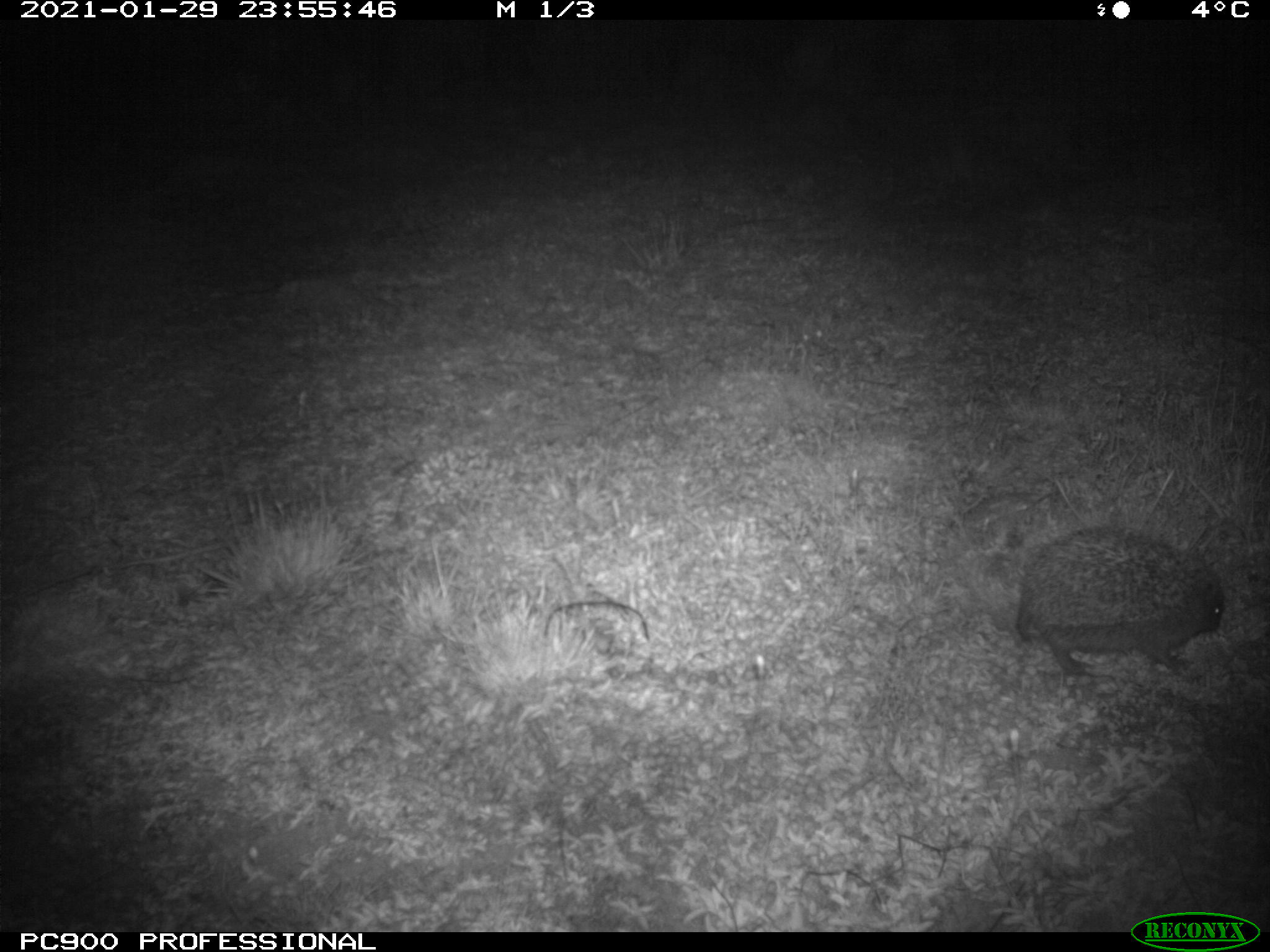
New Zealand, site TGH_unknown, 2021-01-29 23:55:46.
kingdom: Animalia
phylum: Chordata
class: Mammalia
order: Eulipotyphla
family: Erinaceidae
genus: Erinaceus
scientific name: Erinaceus europaeus europaeus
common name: european hedgehog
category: hedgehog